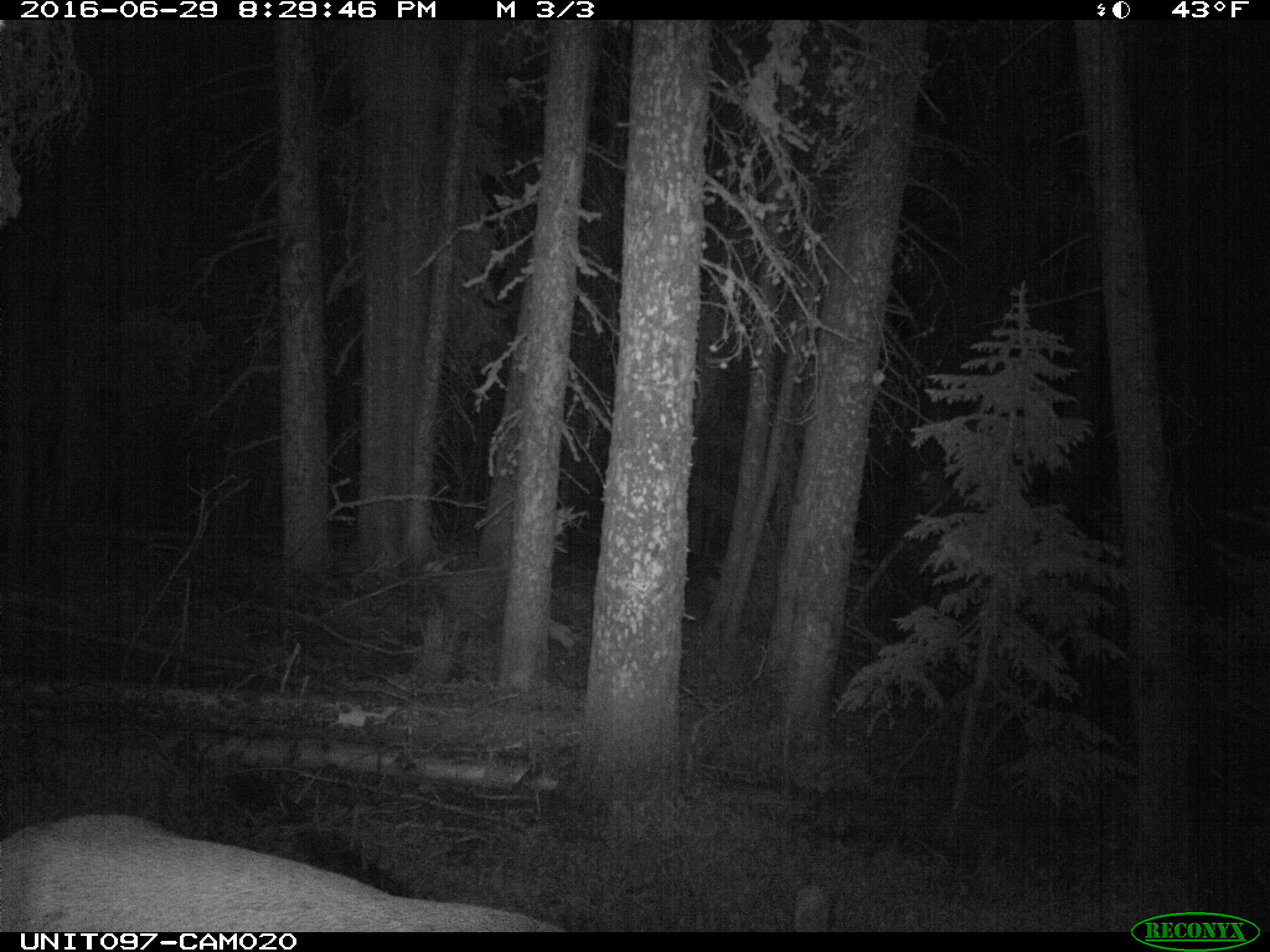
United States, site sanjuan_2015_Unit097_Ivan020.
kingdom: Animalia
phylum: Chordata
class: Mammalia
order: Artiodactyla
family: Cervidae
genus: Cervus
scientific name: Cervus elaphus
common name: red deer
Cervus elaphus (red deer).